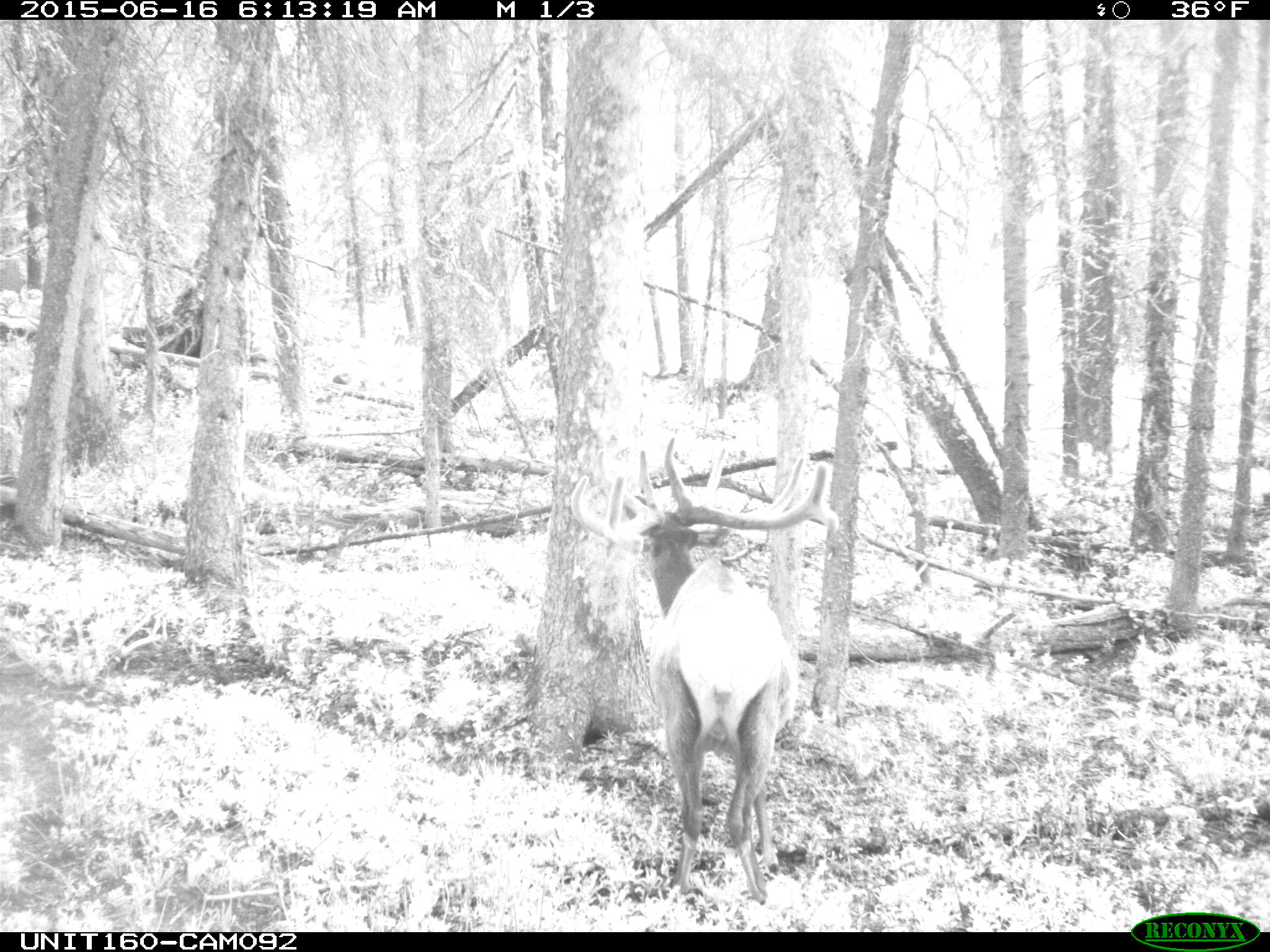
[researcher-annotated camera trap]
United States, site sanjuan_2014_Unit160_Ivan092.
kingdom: Animalia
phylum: Chordata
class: Mammalia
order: Artiodactyla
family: Cervidae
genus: Cervus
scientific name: Cervus elaphus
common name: red deer